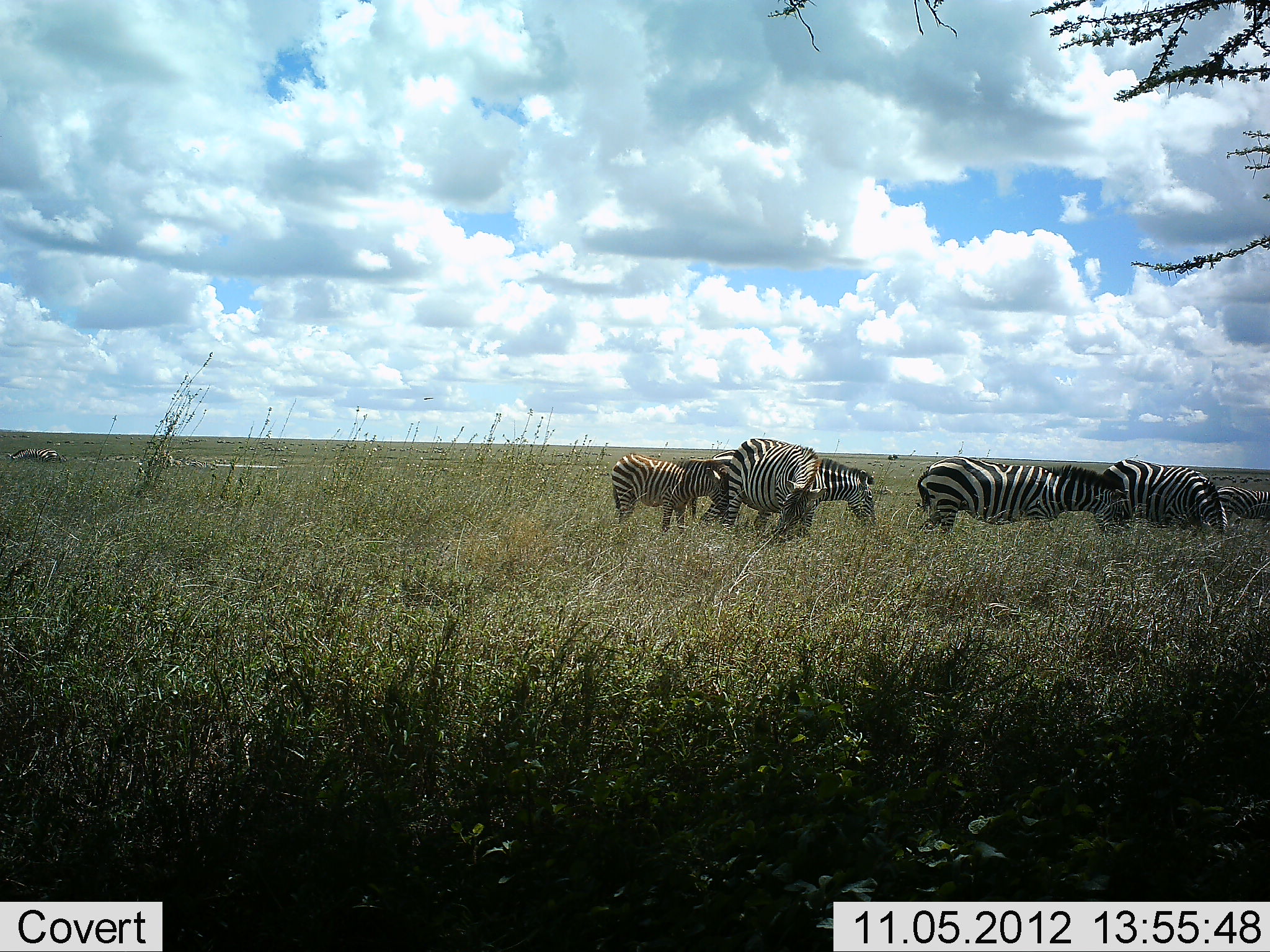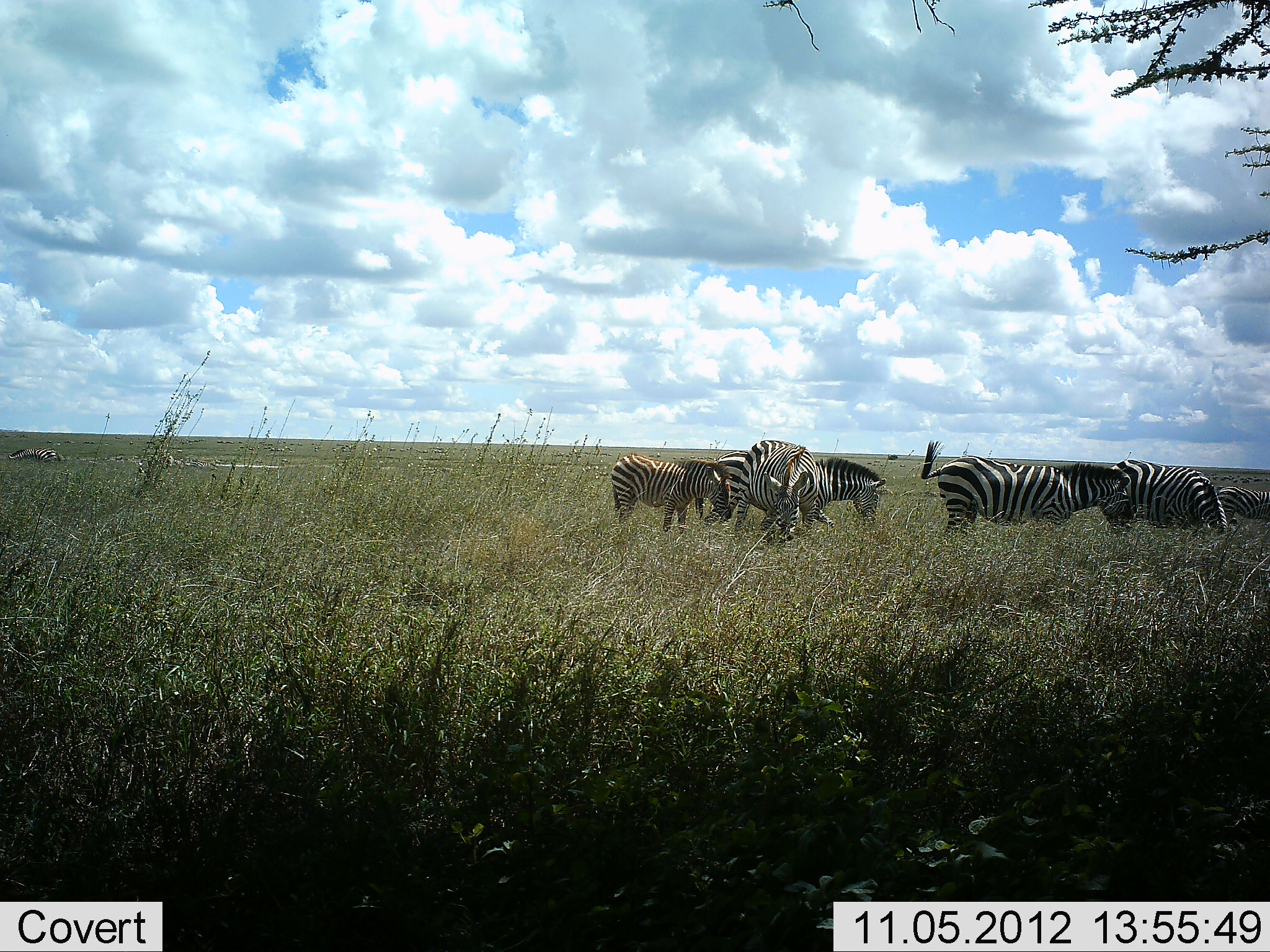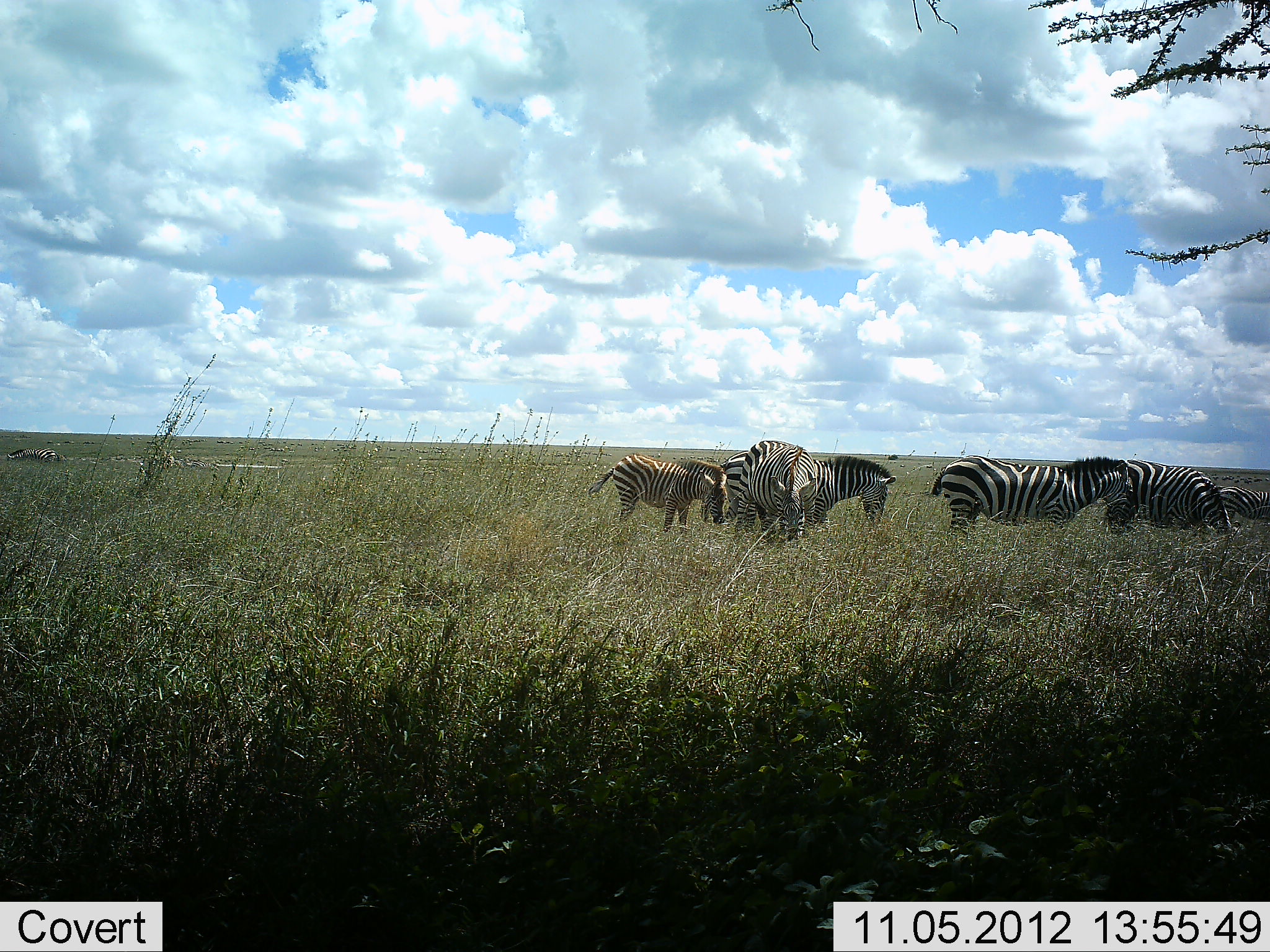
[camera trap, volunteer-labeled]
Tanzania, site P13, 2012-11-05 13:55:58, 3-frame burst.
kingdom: Animalia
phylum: Chordata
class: Mammalia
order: Perissodactyla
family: Equidae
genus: Equus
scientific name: Equus quagga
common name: plains zebra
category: zebra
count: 6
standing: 60%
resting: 0%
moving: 20%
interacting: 10%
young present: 20%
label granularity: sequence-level